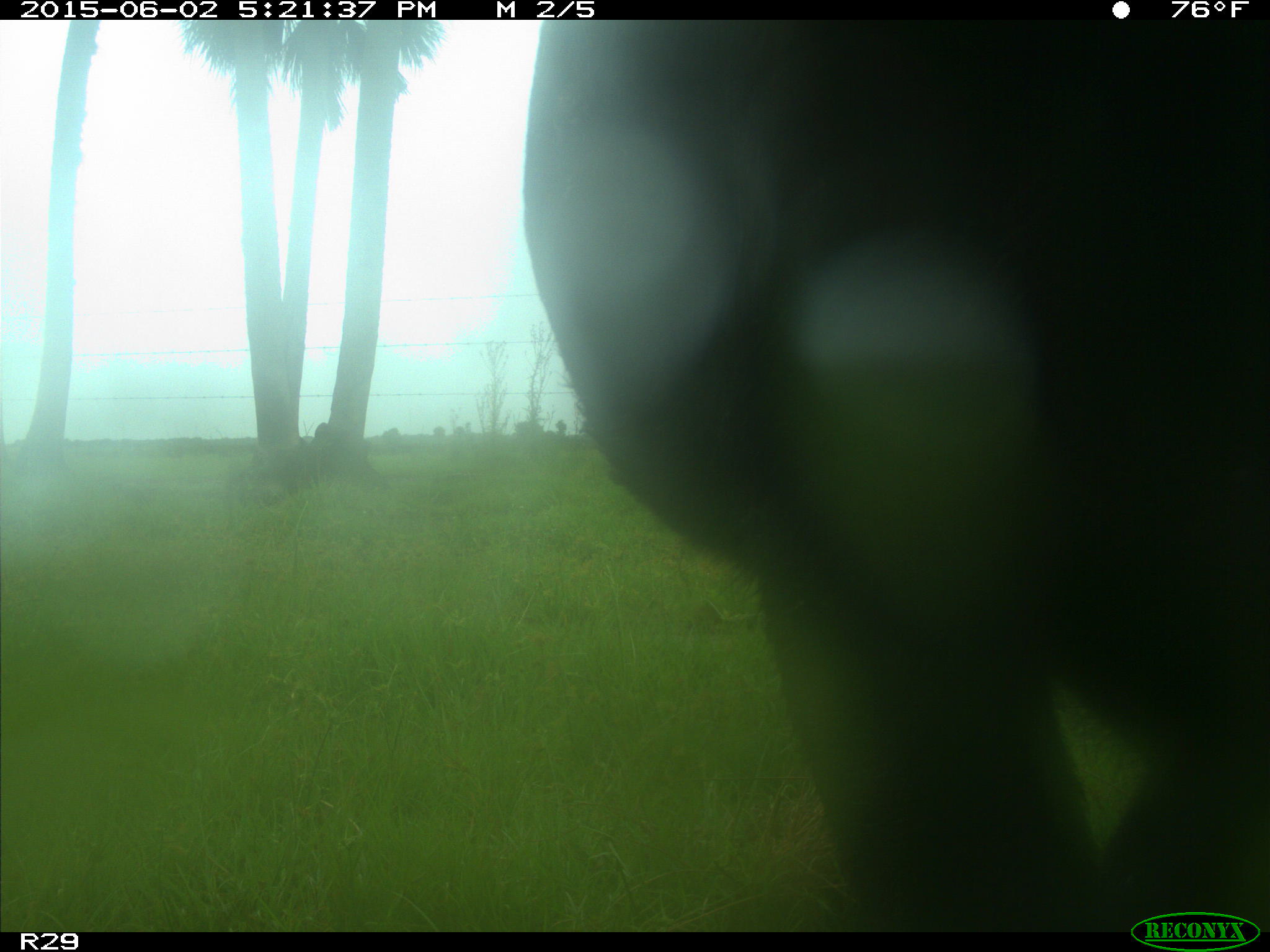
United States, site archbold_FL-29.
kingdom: Animalia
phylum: Chordata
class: Mammalia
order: Artiodactyla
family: Bovidae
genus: Bos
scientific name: Bos taurus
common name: domestic cow